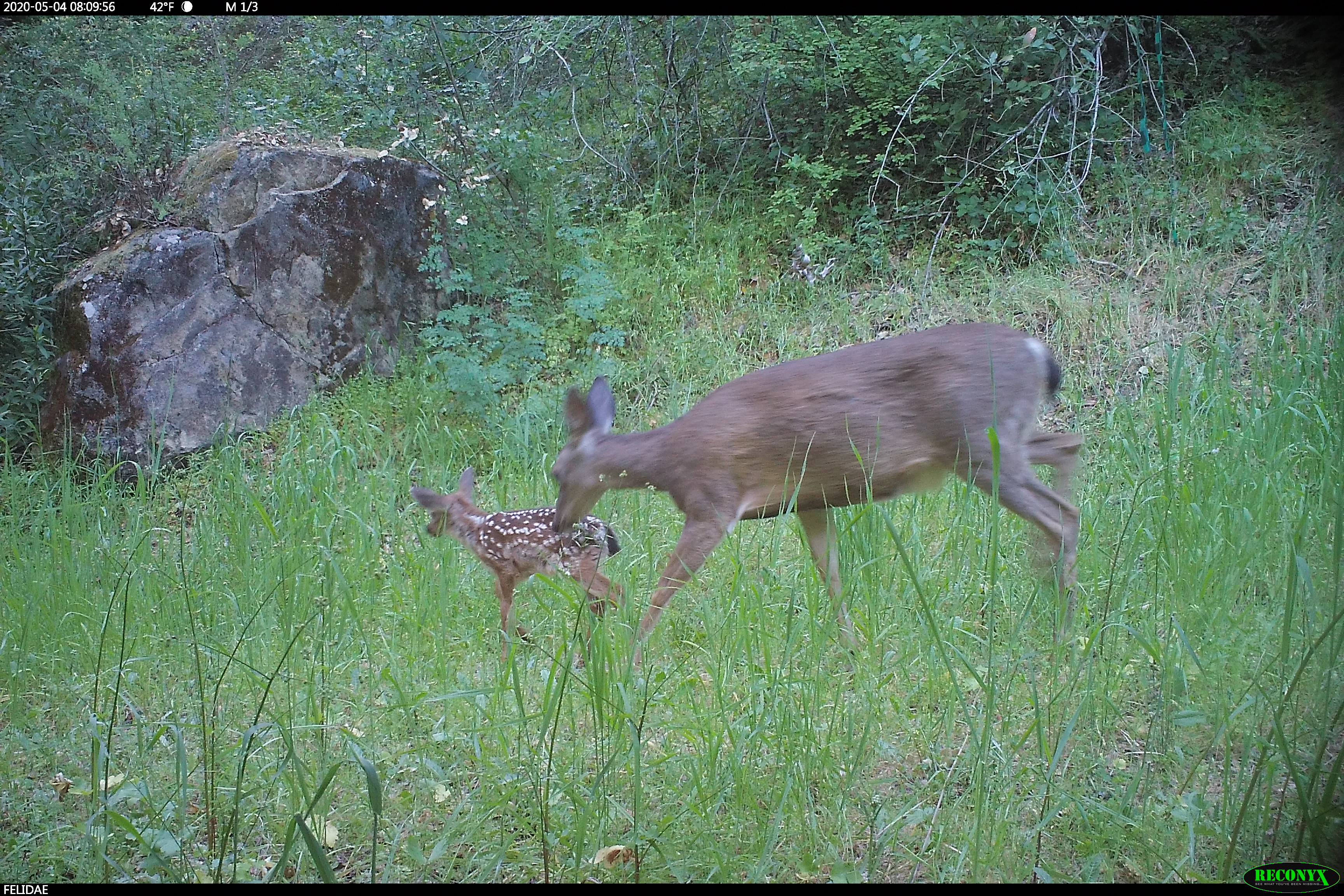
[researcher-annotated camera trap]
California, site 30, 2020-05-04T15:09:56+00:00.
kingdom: Animalia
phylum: Chordata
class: Mammalia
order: Artiodactyla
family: Cervidae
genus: Odocoileus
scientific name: Odocoileus hemionus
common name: mule deer